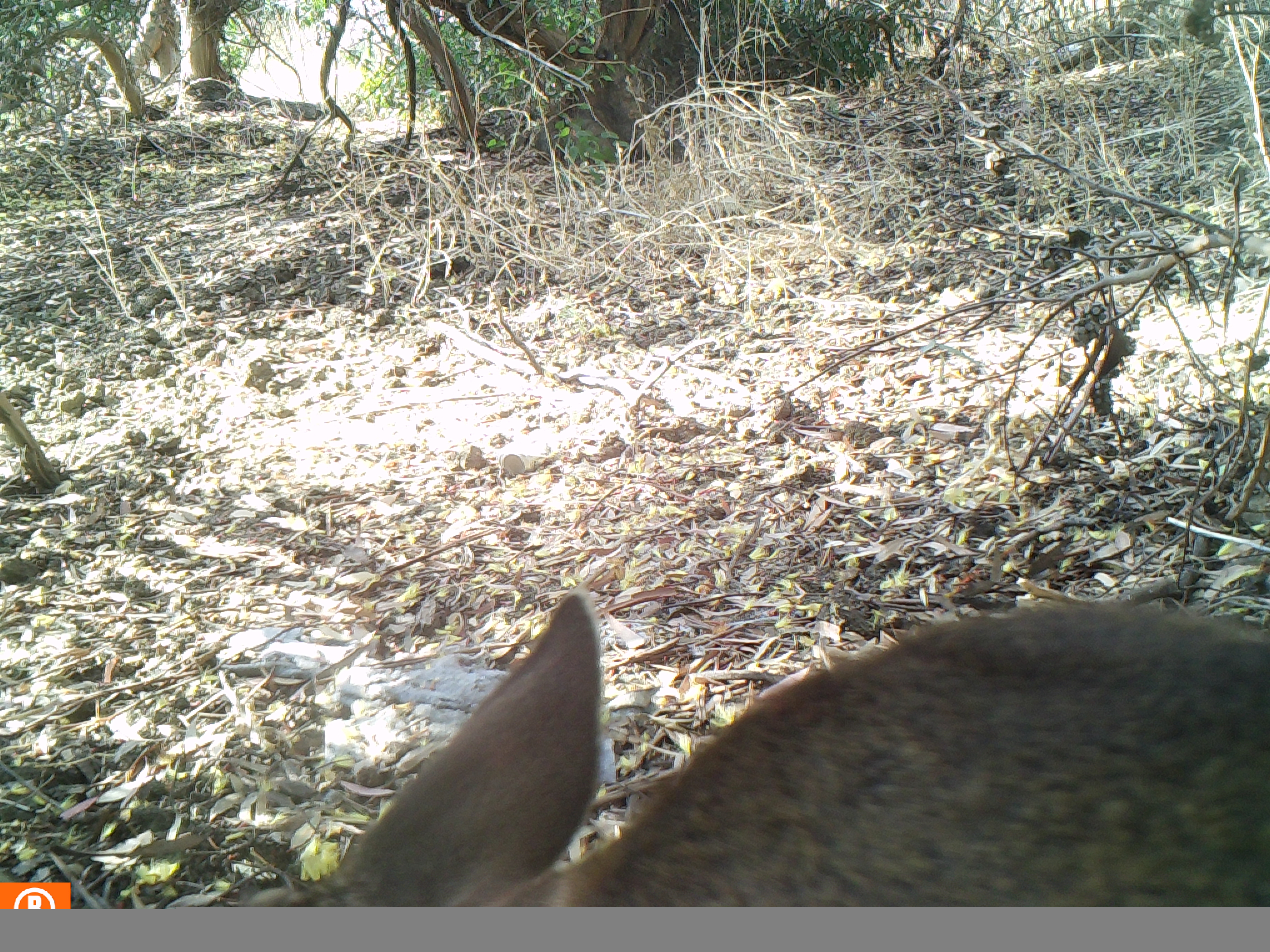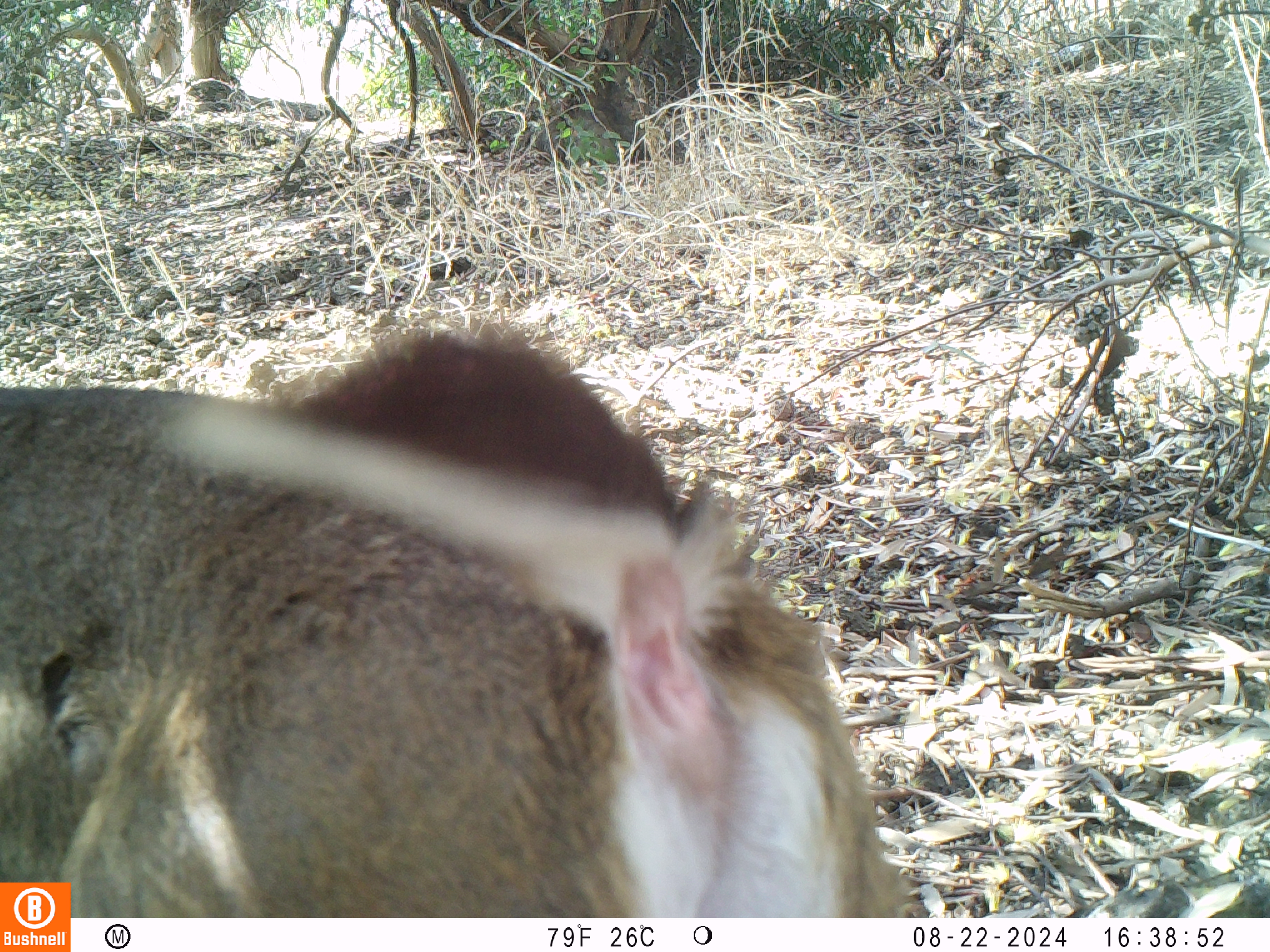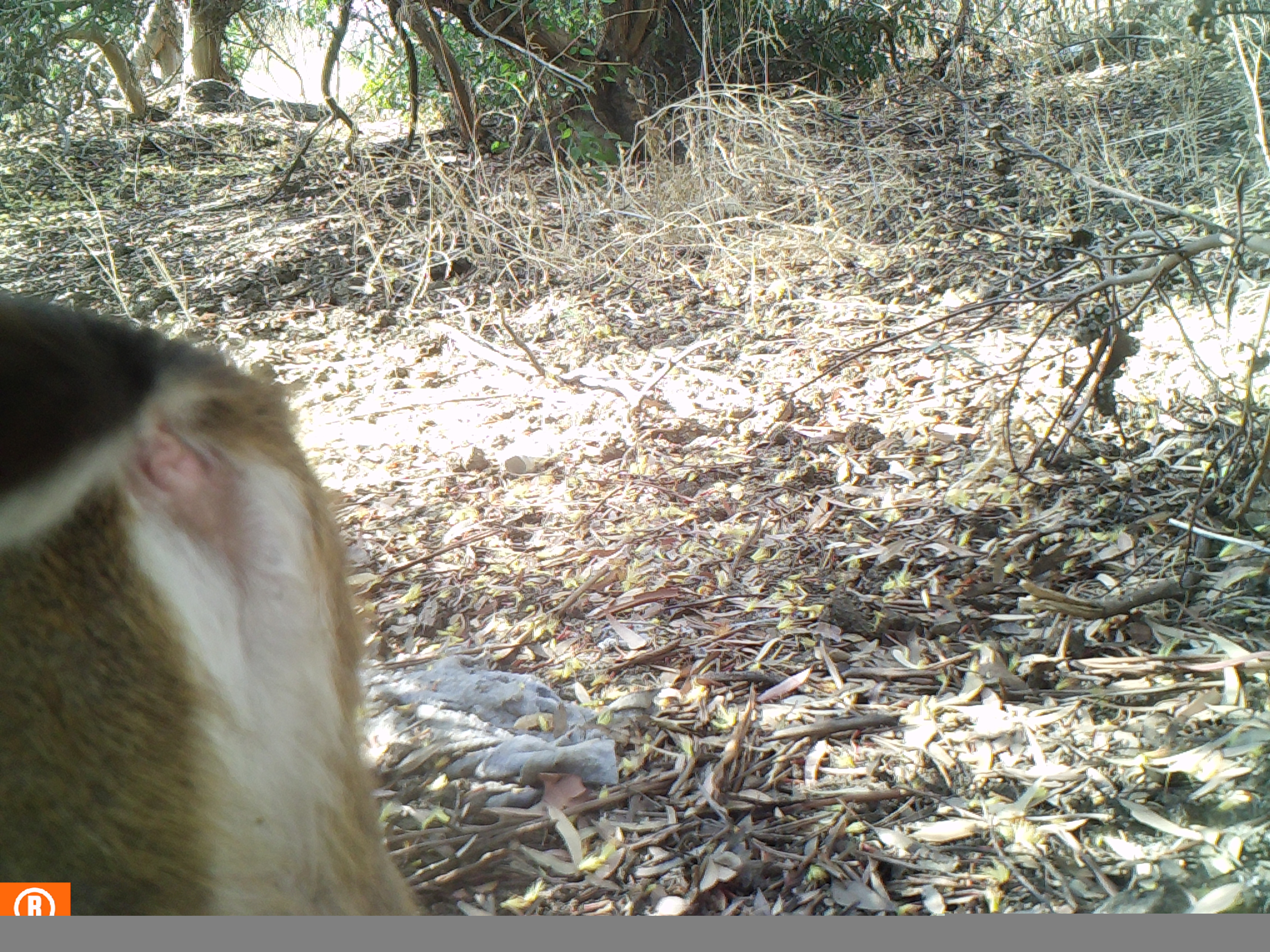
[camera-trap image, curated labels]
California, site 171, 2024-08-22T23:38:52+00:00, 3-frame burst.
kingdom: Animalia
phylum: Chordata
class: Mammalia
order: Artiodactyla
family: Cervidae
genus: Odocoileus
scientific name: Odocoileus hemionus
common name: mule deer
Mule deer (Odocoileus hemionus).